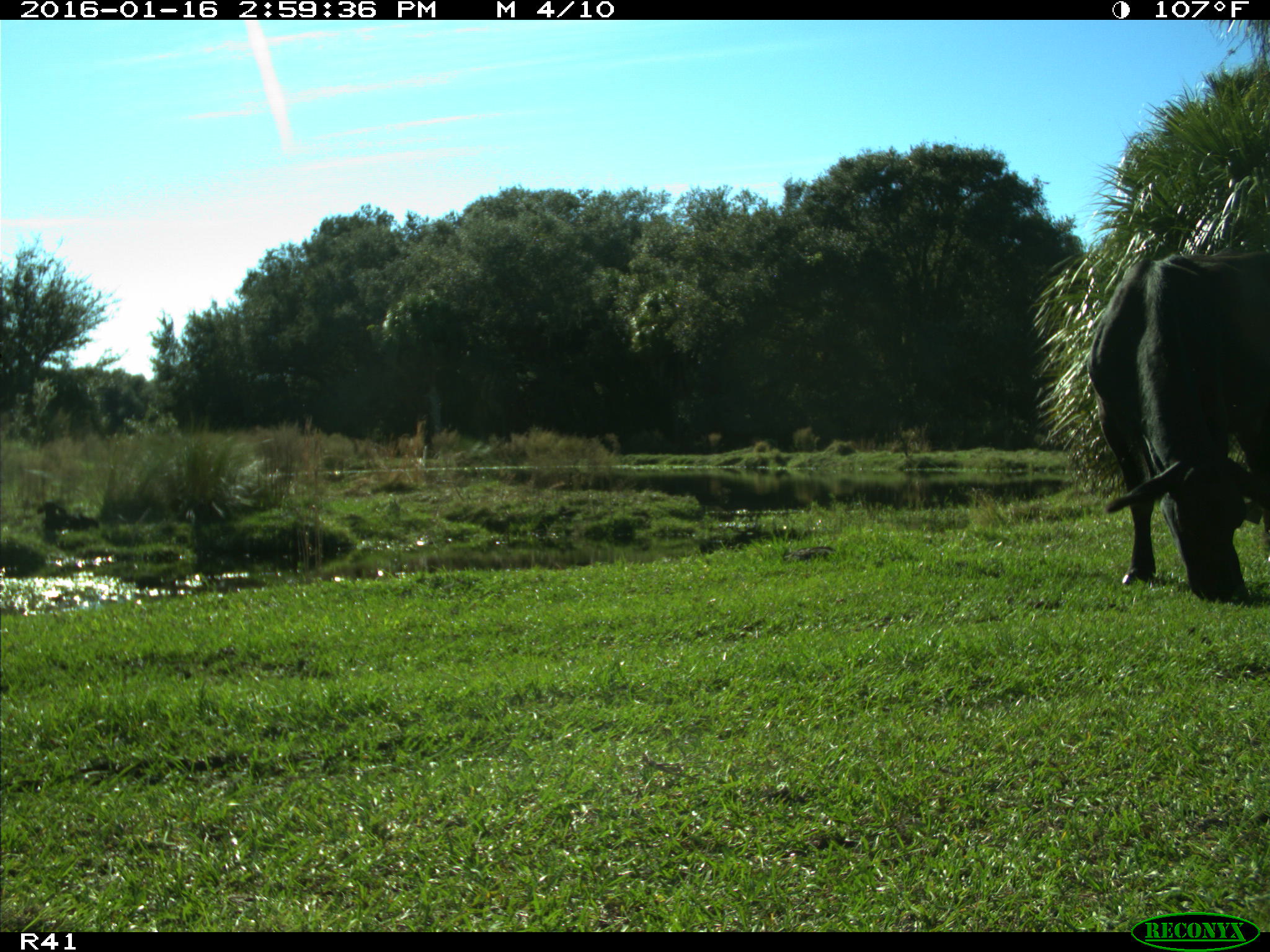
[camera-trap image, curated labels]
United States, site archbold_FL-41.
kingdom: Animalia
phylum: Chordata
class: Mammalia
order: Artiodactyla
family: Bovidae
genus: Bos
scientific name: Bos taurus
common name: domestic cow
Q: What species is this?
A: Bos taurus (domestic cow).